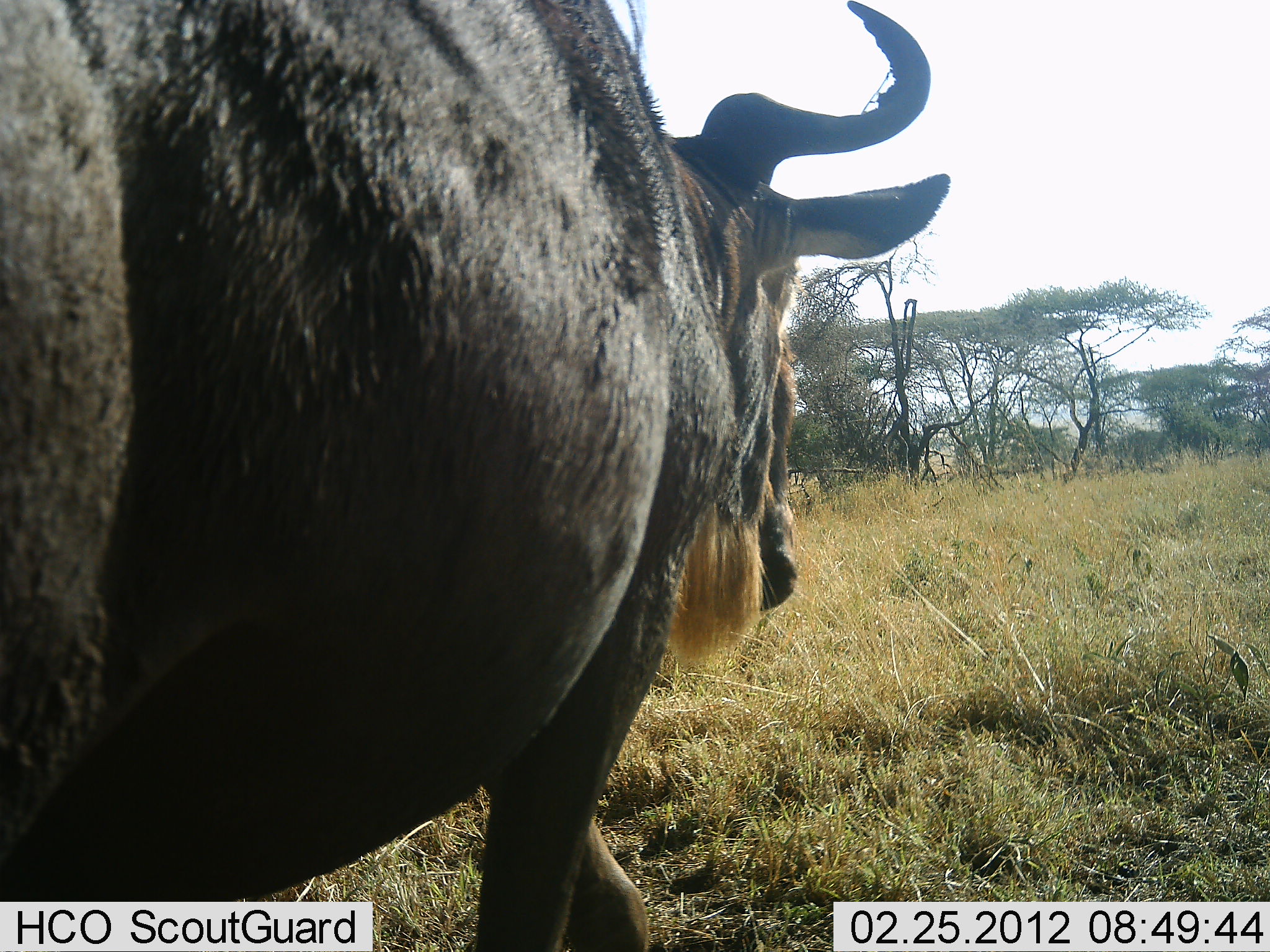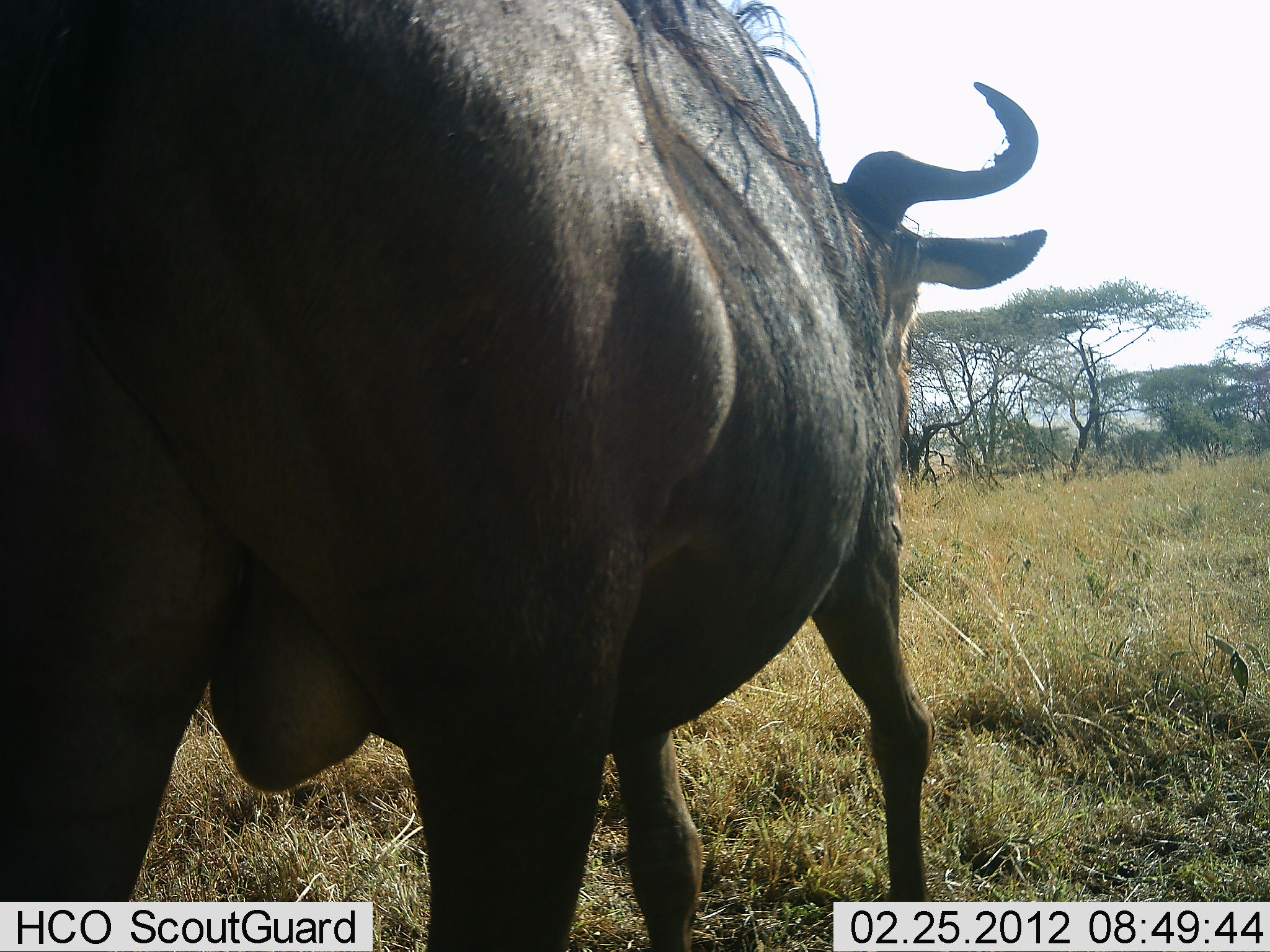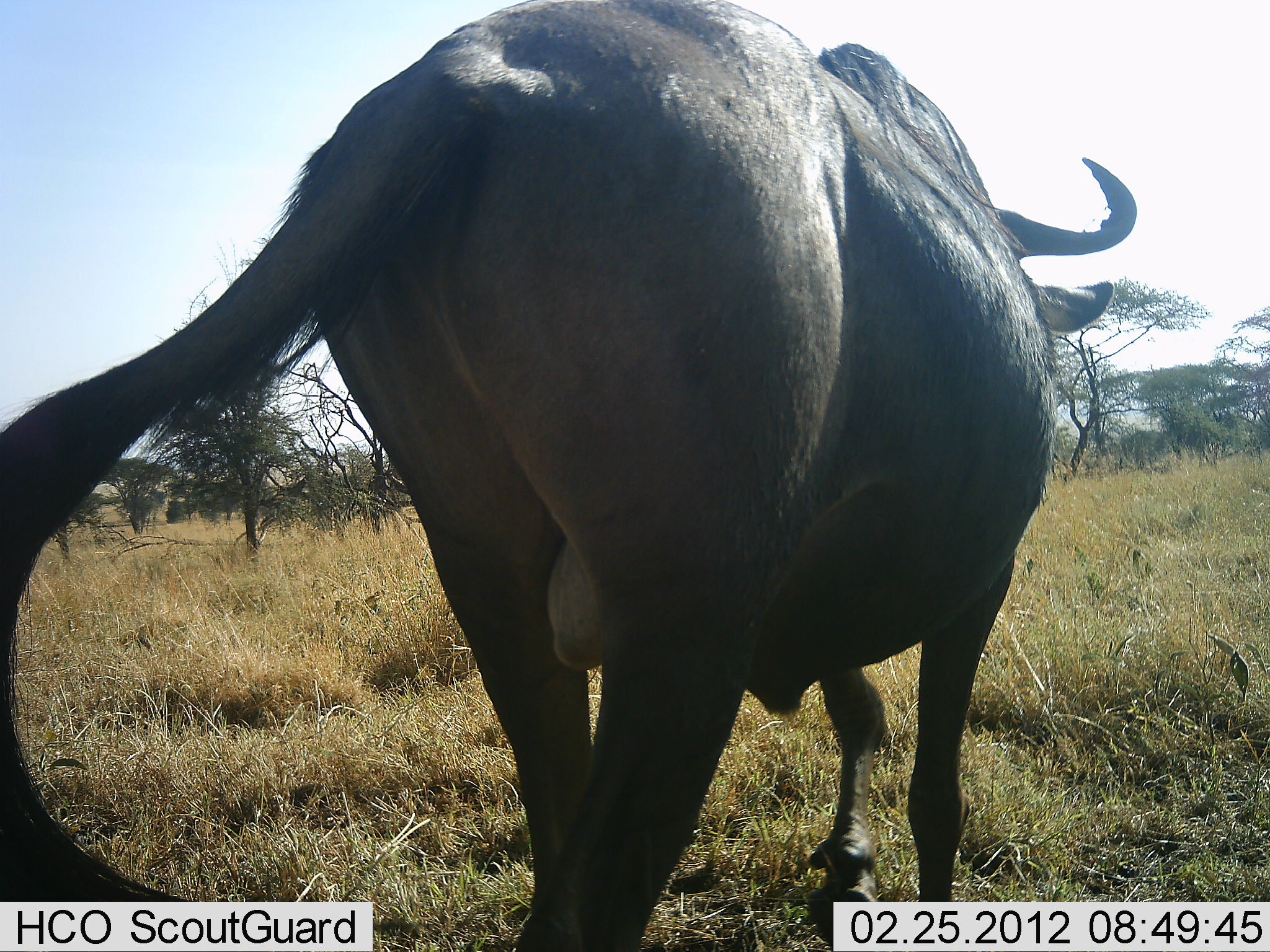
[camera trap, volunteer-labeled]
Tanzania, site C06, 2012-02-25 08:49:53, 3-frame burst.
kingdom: Animalia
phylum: Chordata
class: Mammalia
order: Artiodactyla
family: Bovidae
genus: Connochaetes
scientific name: Connochaetes taurinus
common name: blue wildebeest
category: wildebeest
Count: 1.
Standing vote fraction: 12%.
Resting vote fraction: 0%.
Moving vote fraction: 88%.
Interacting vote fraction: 0%.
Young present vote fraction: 0%.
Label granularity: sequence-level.